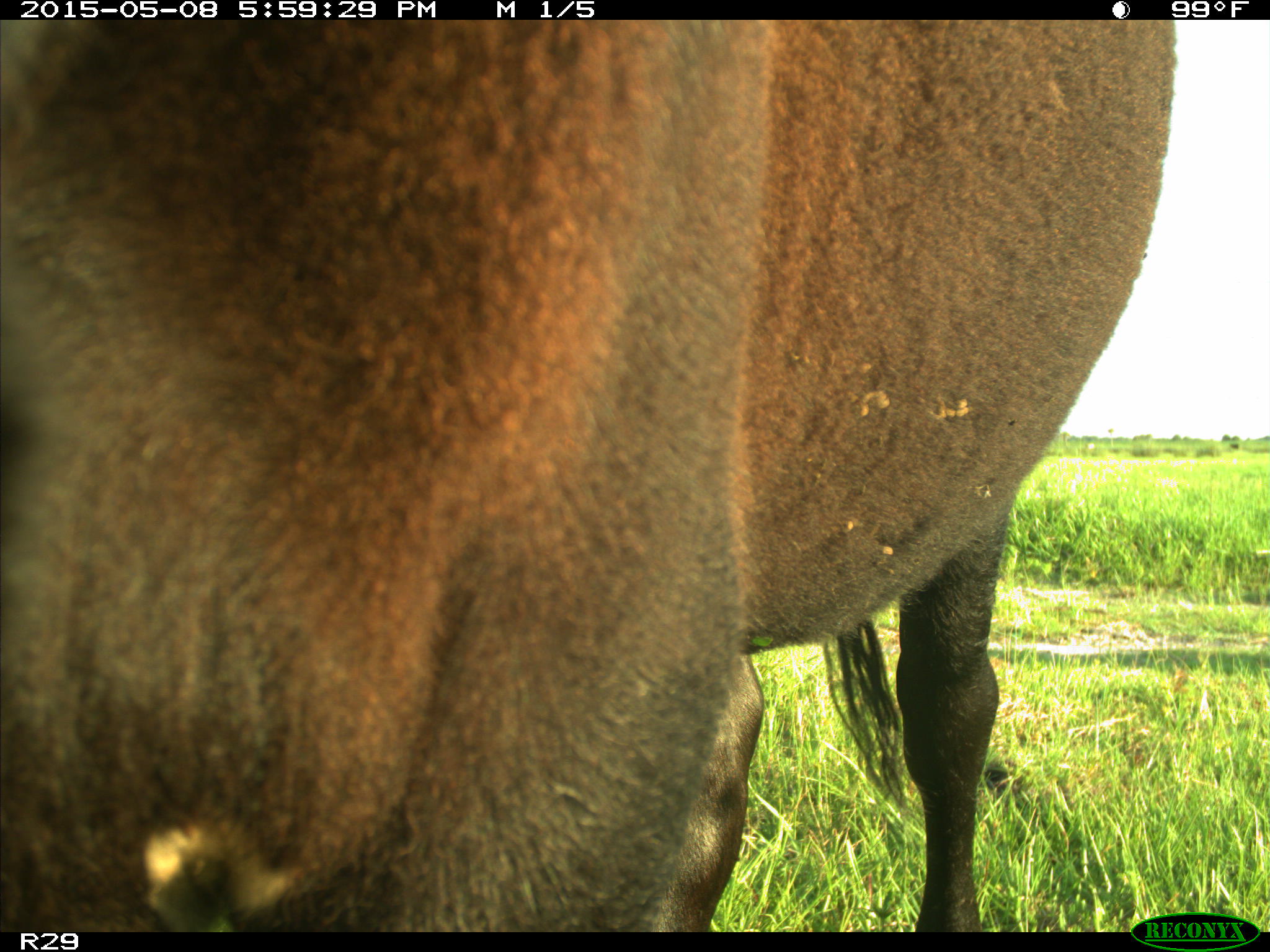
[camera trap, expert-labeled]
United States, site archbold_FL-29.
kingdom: Animalia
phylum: Chordata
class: Mammalia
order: Artiodactyla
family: Bovidae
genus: Bos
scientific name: Bos taurus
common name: domestic cow